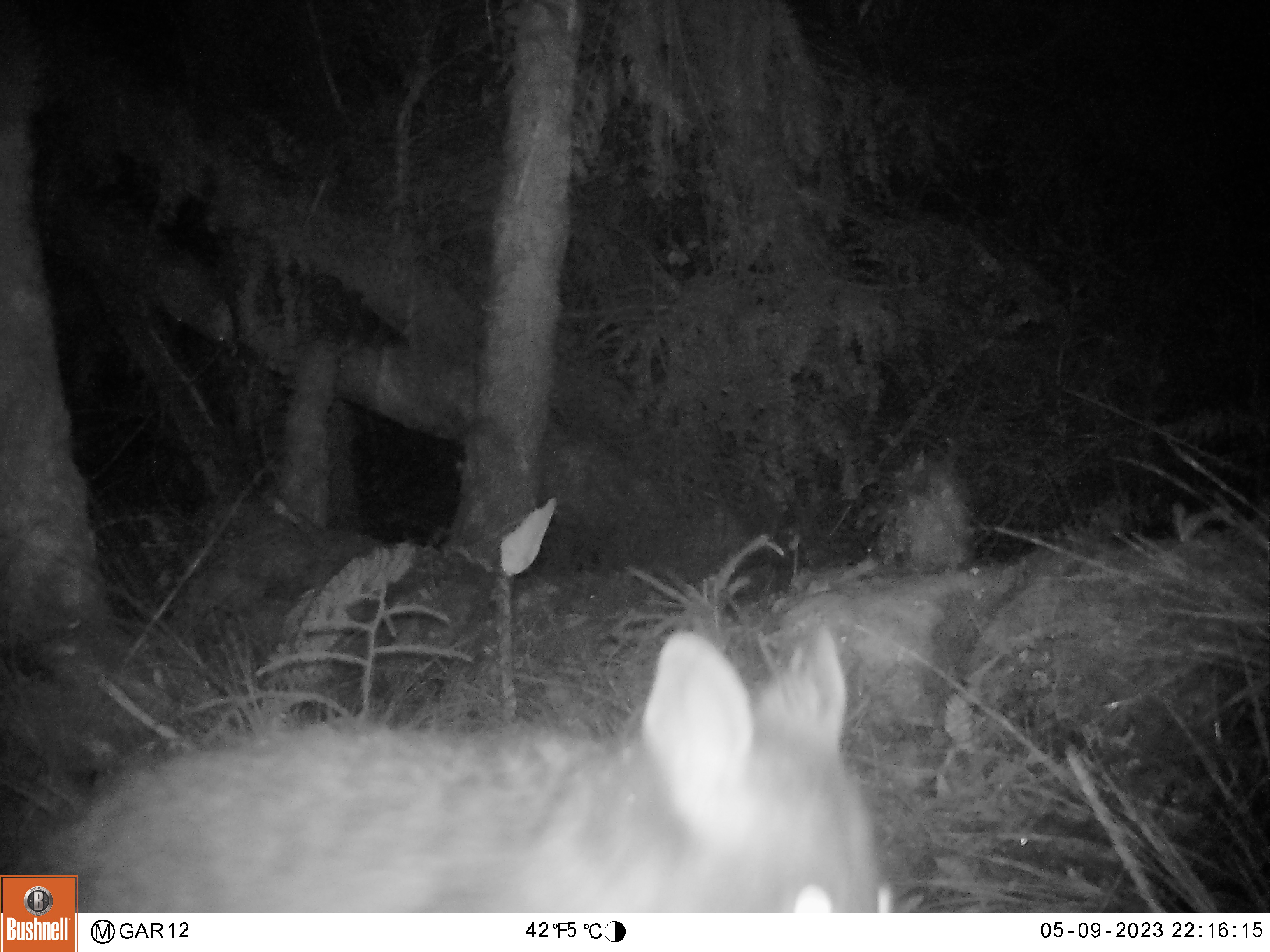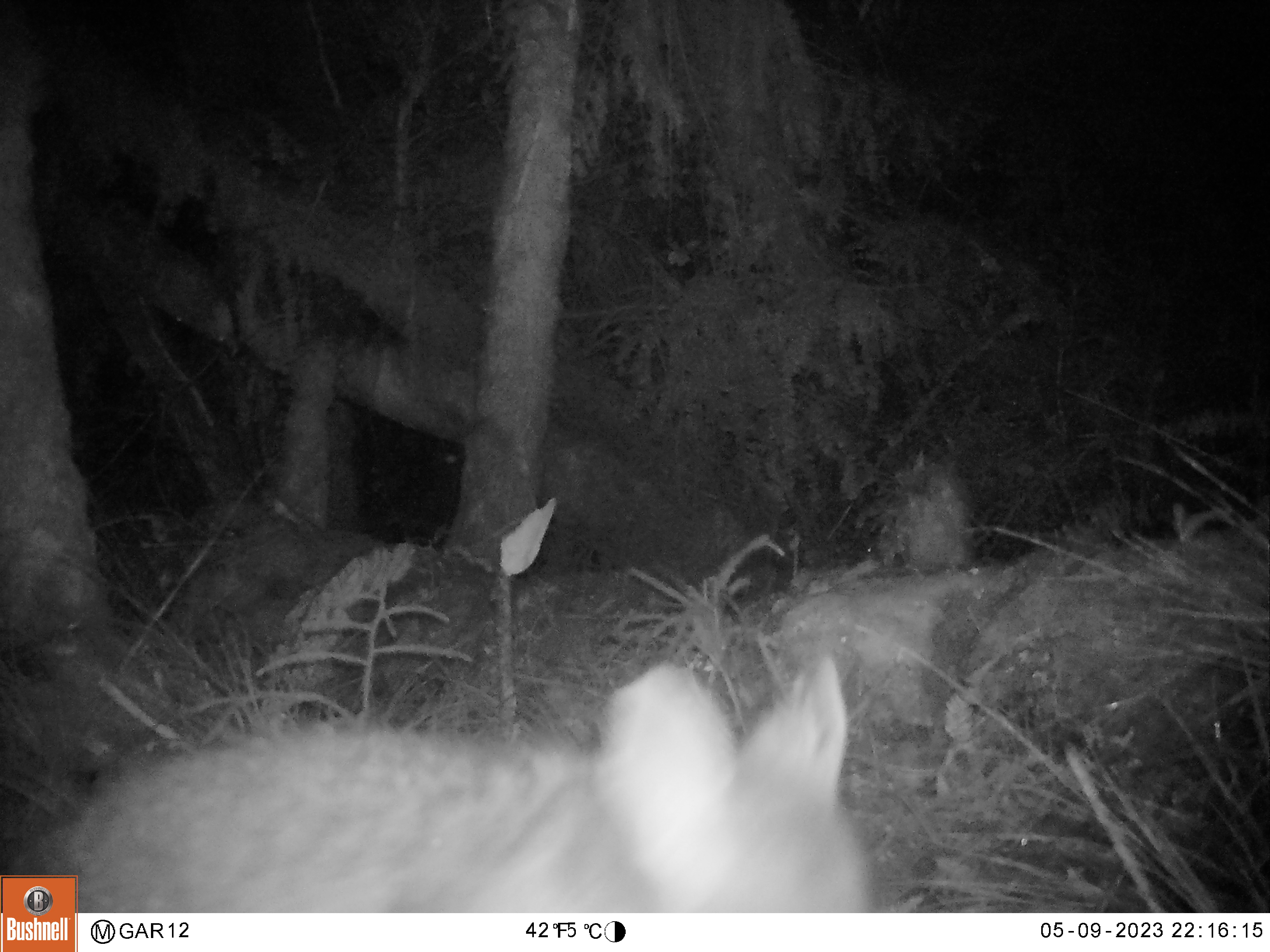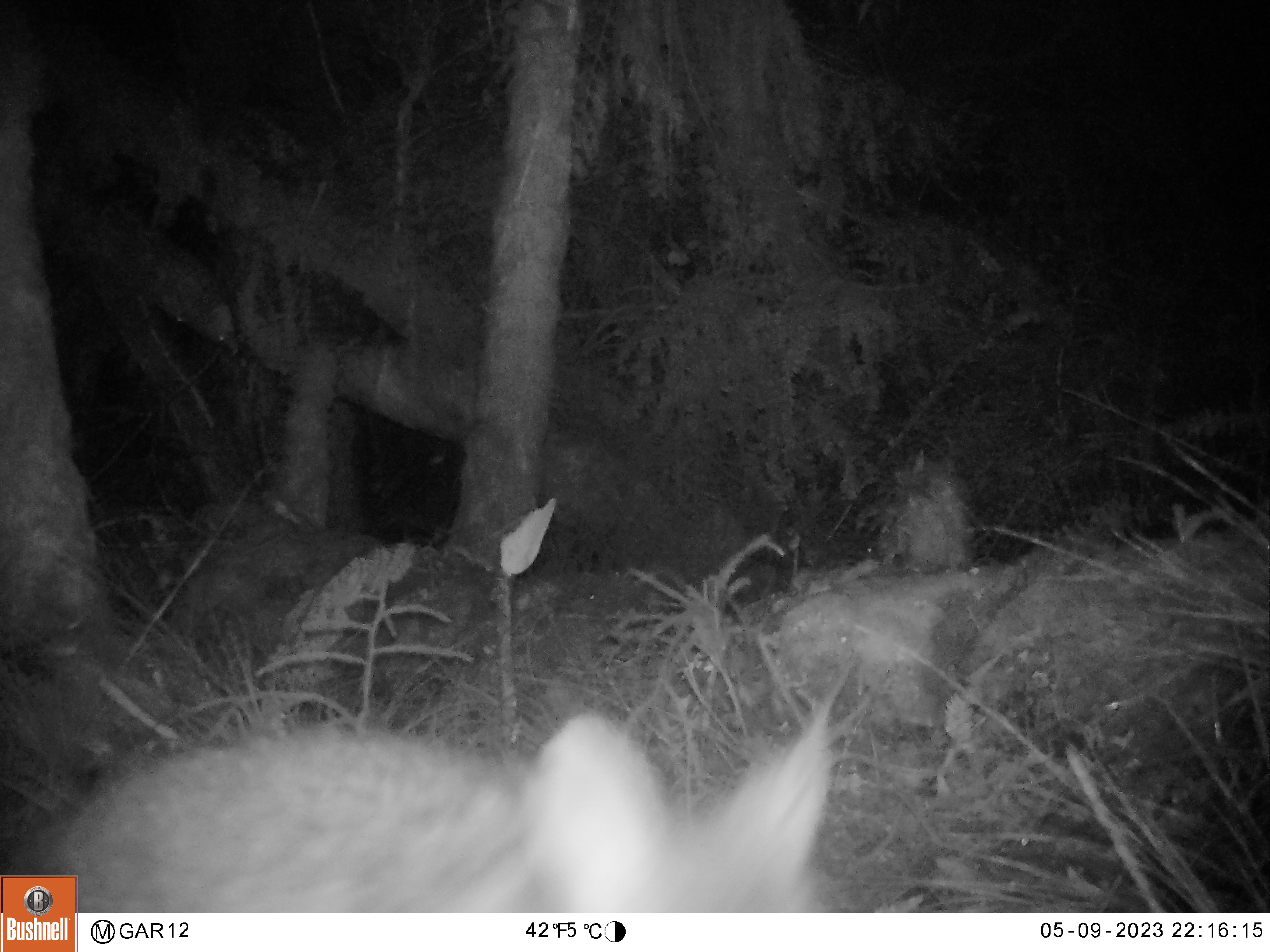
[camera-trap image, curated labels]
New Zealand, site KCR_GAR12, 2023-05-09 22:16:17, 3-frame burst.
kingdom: Animalia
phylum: Chordata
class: Mammalia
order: Diprotodontia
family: Phalangeridae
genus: Trichosurus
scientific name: Trichosurus vulpecula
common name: common brushtail possum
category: possum